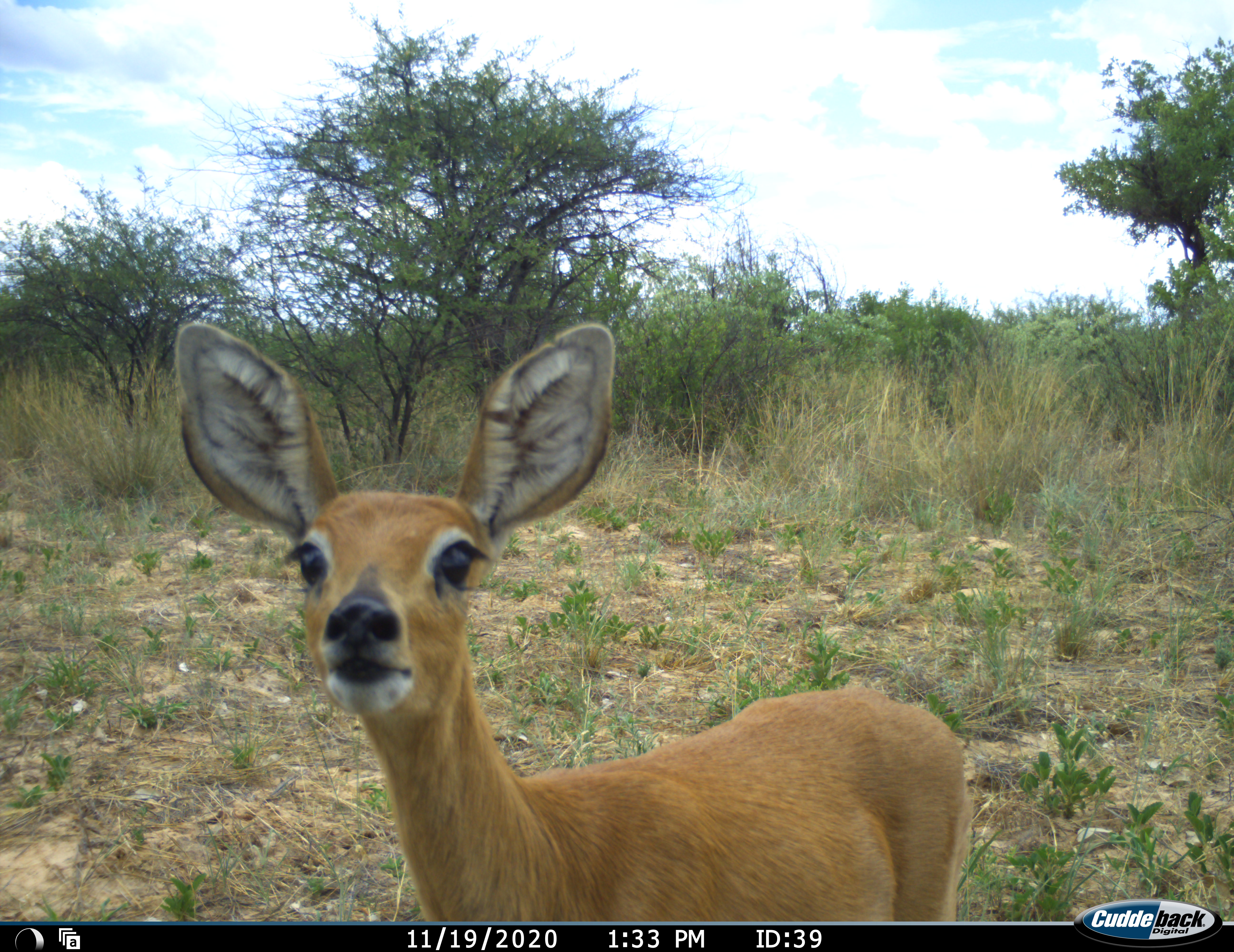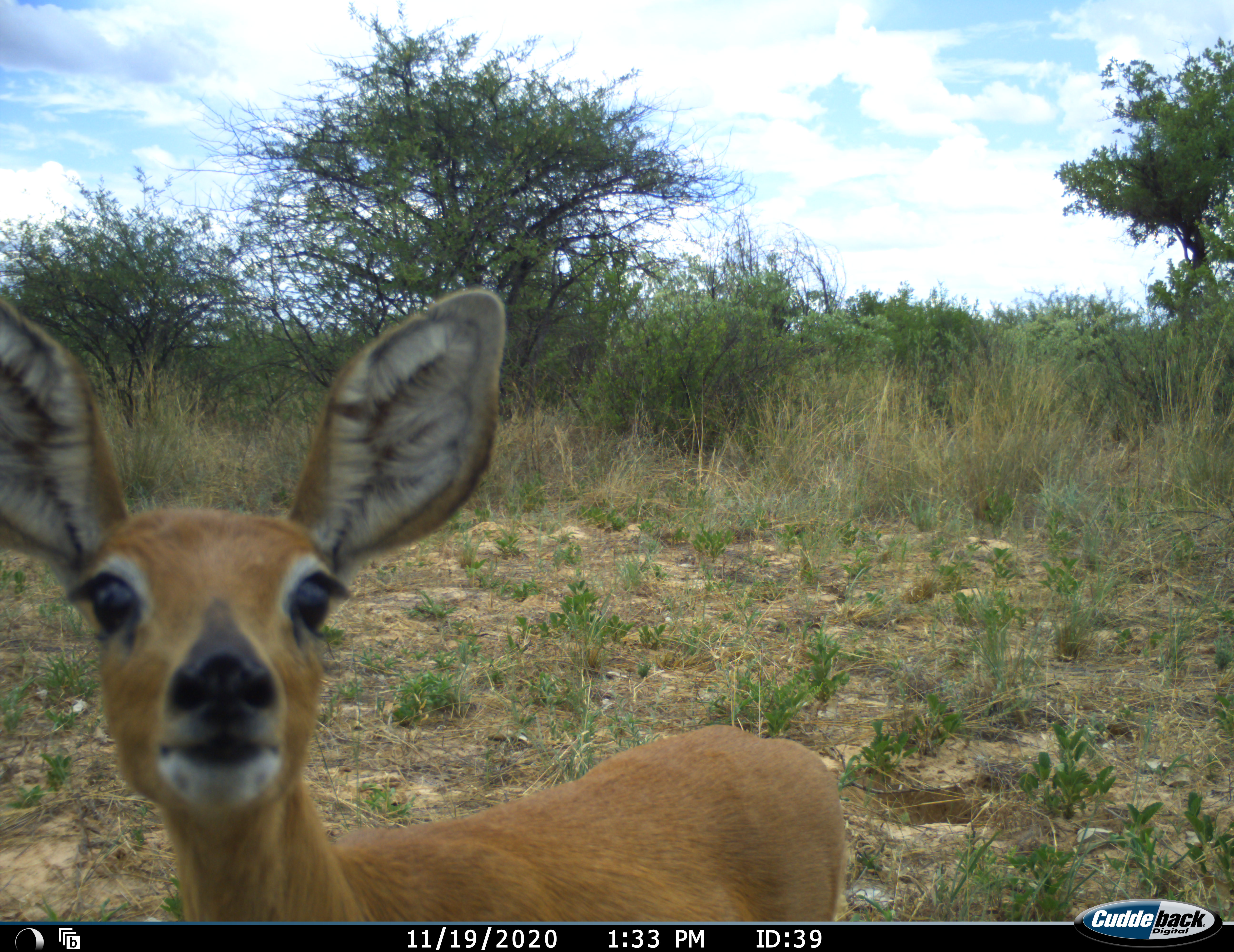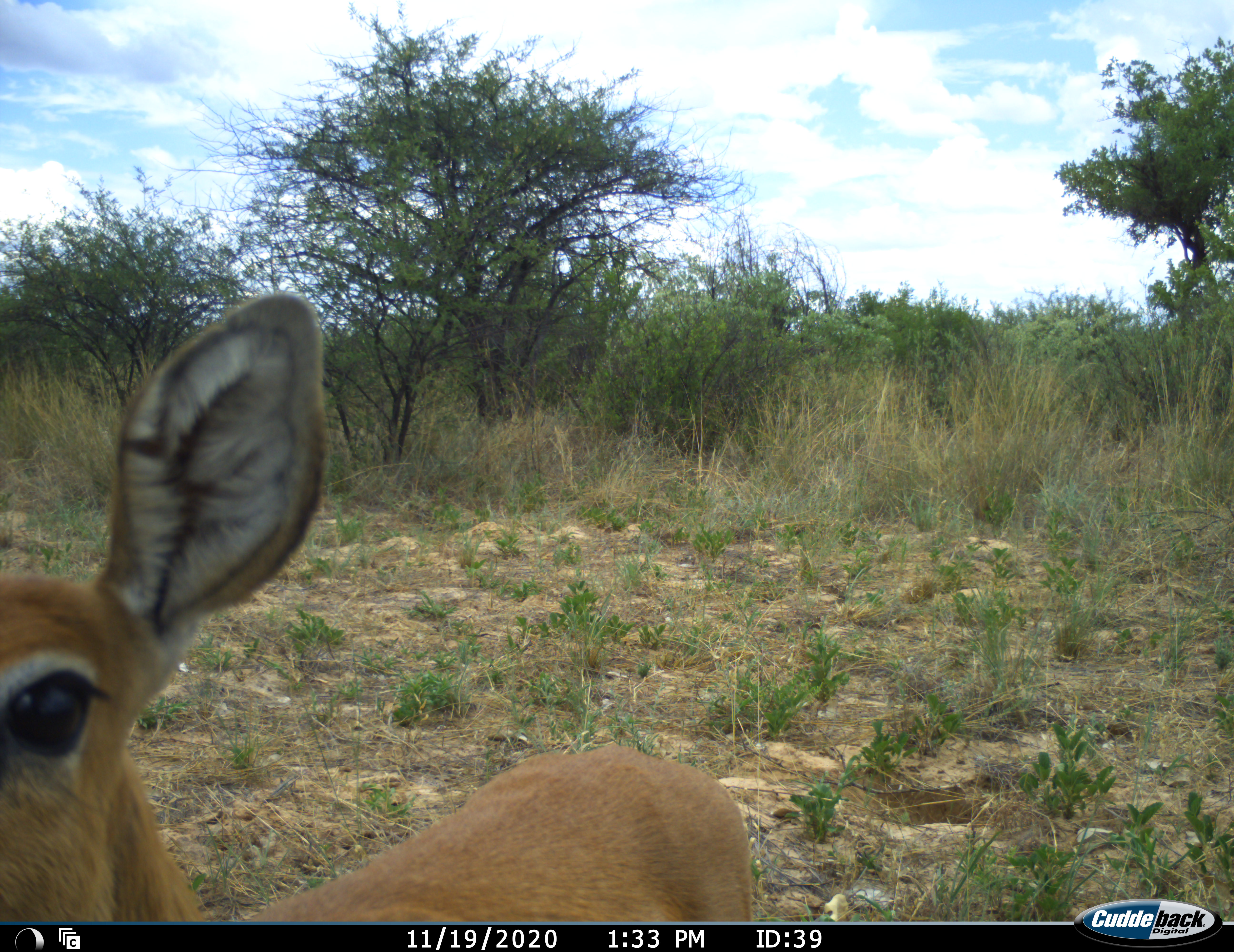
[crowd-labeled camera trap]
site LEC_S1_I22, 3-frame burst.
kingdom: Animalia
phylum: Chordata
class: Mammalia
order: Artiodactyla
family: Bovidae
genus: Raphicerus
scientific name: Raphicerus campestris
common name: steenbok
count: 1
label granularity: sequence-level